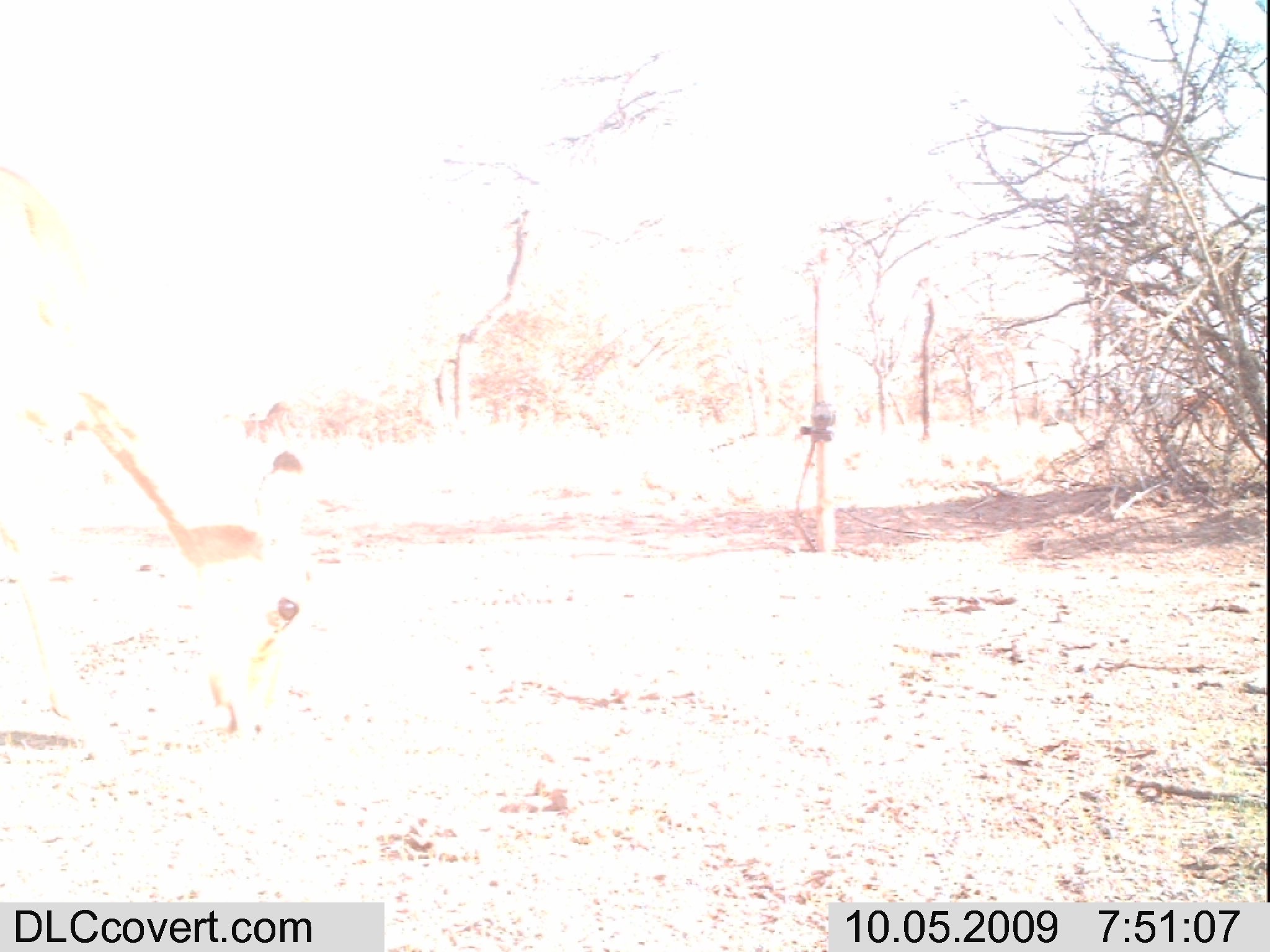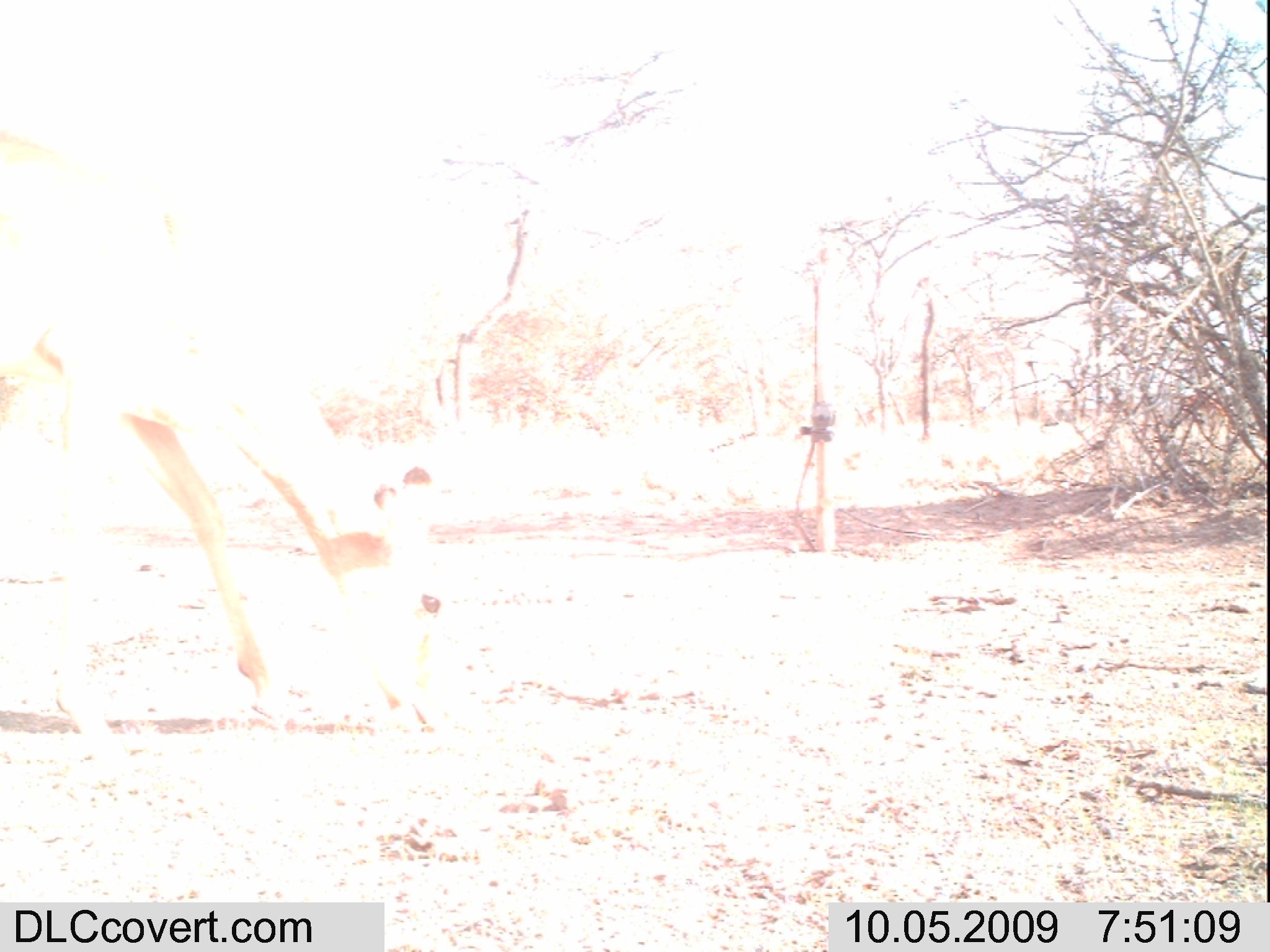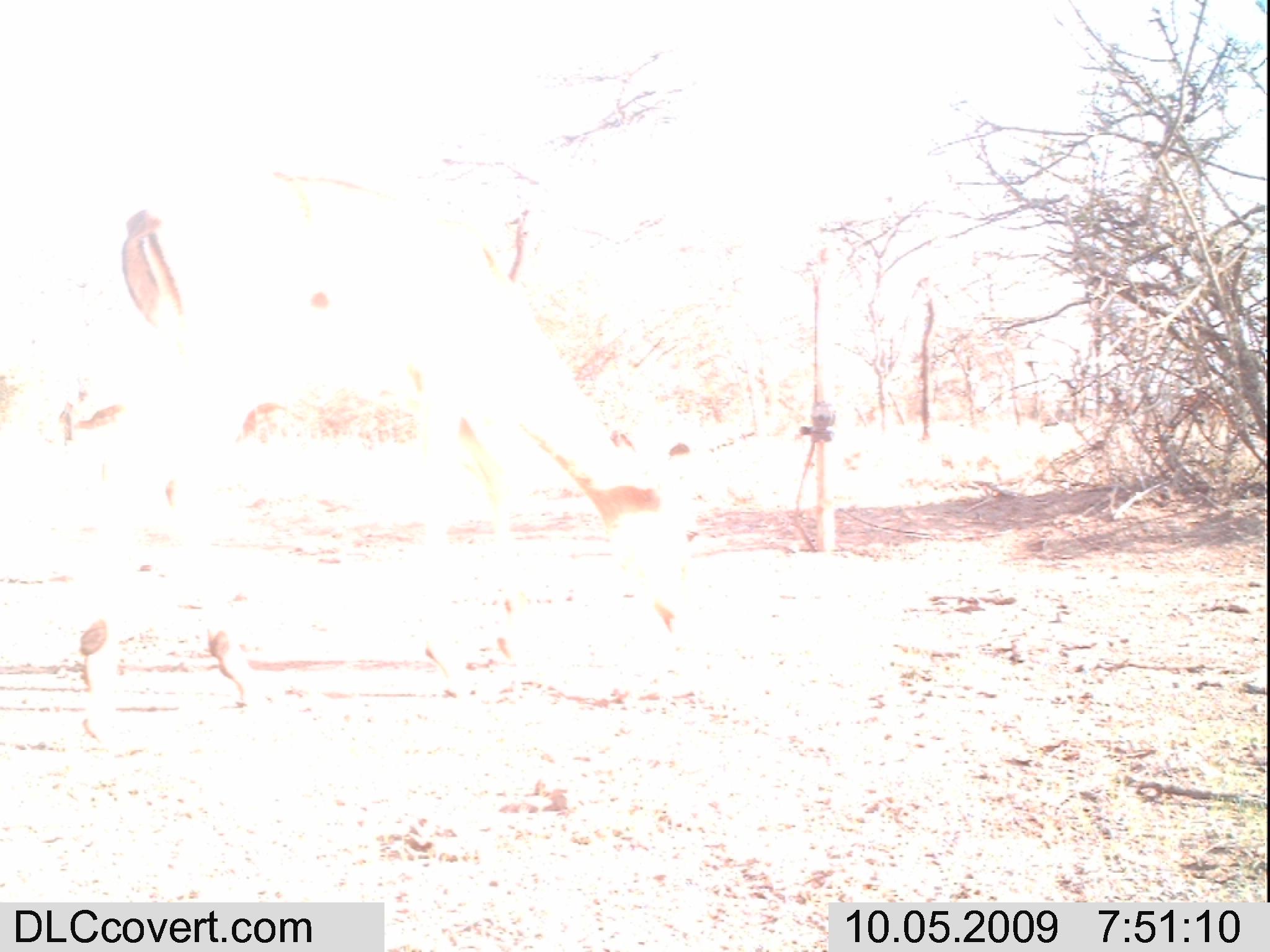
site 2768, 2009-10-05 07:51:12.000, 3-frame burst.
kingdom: Animalia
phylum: Chordata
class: Mammalia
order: Artiodactyla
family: Bovidae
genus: Aepyceros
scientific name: Aepyceros melampus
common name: impala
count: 2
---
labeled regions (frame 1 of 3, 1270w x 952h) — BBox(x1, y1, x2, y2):
aepyceros melampus: BBox(0, 161, 323, 760)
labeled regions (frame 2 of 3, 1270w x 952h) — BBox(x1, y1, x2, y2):
aepyceros melampus: BBox(0, 121, 450, 760)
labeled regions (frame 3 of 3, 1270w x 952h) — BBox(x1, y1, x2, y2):
aepyceros melampus: BBox(73, 162, 707, 752)